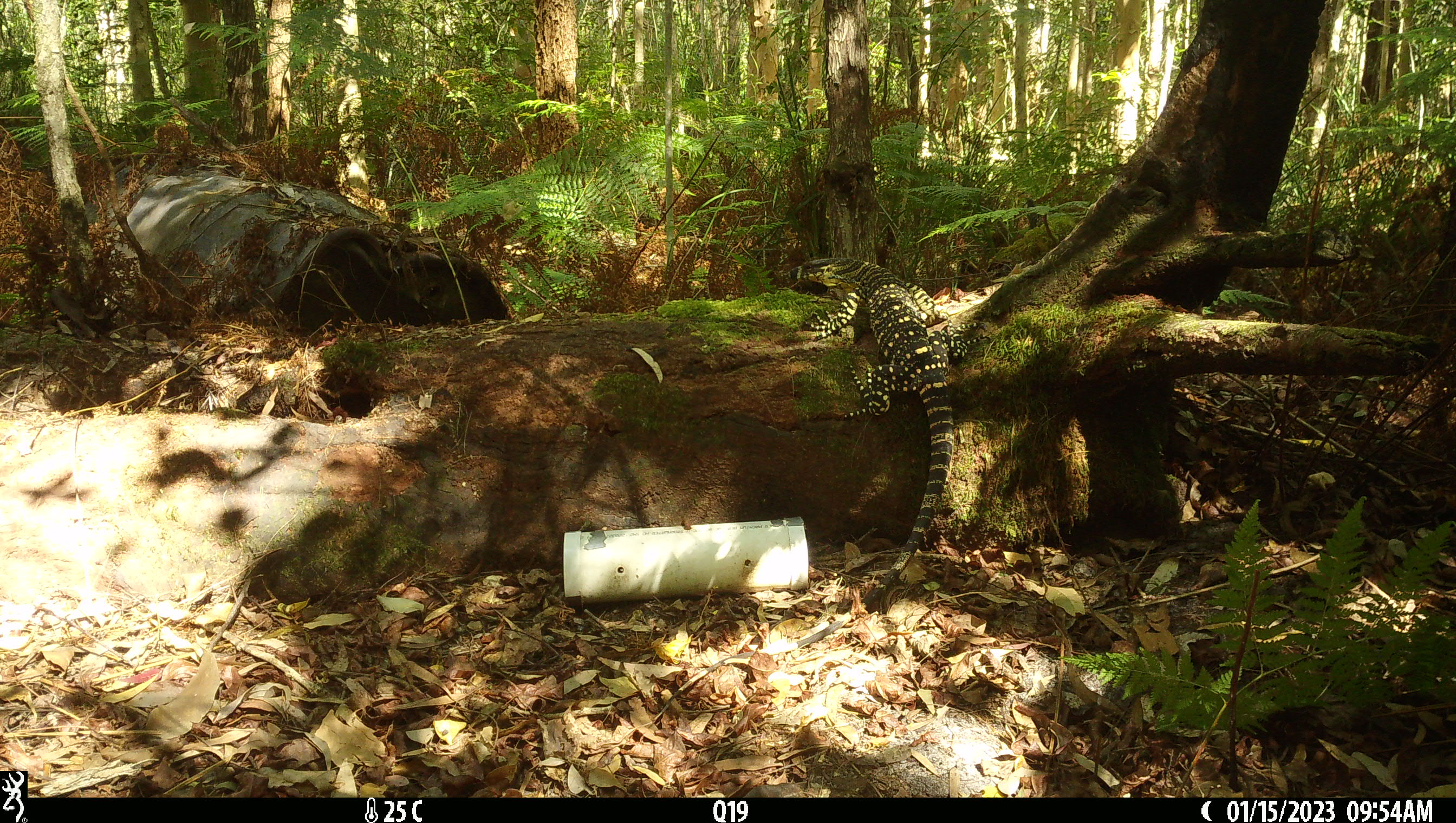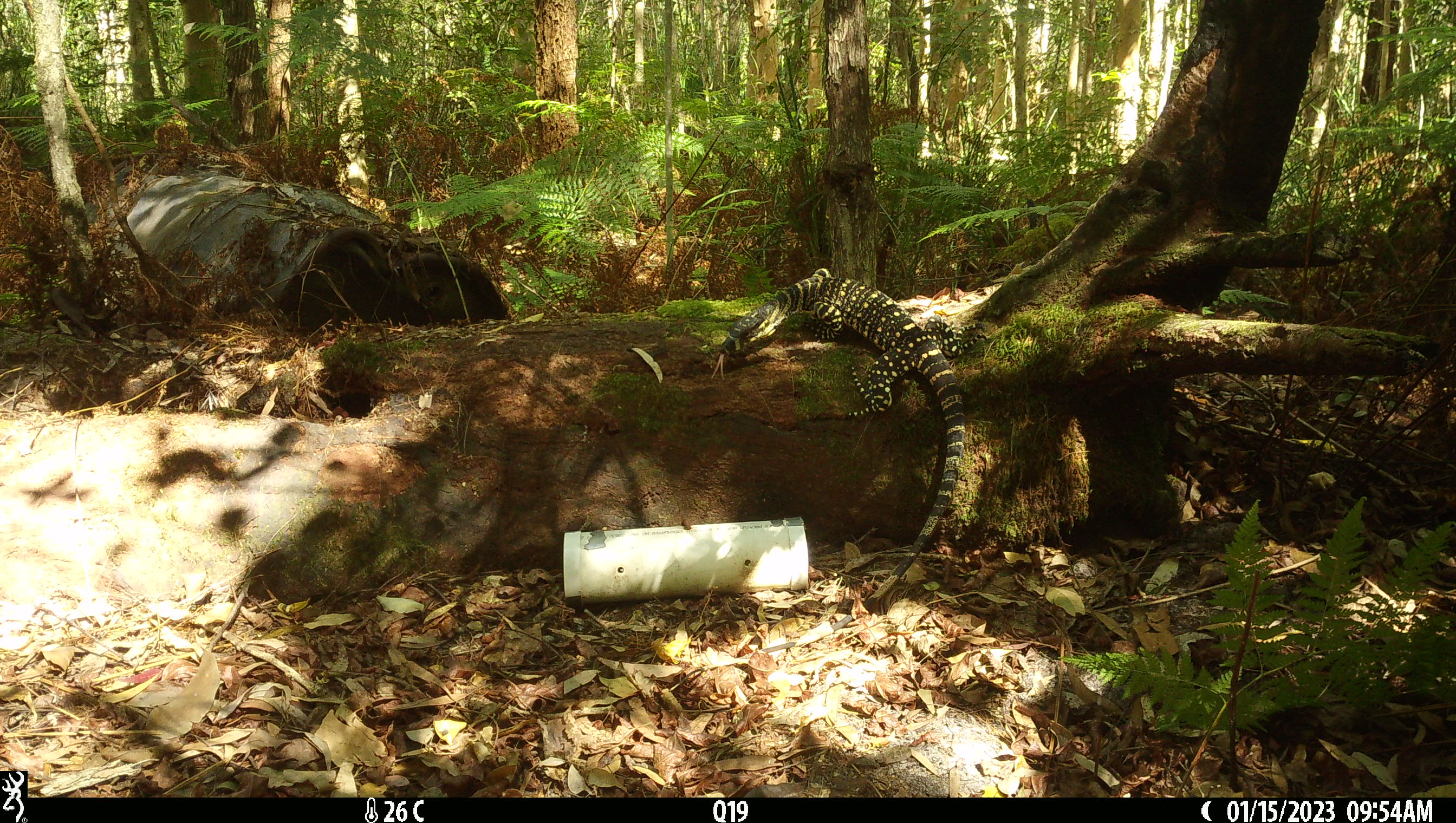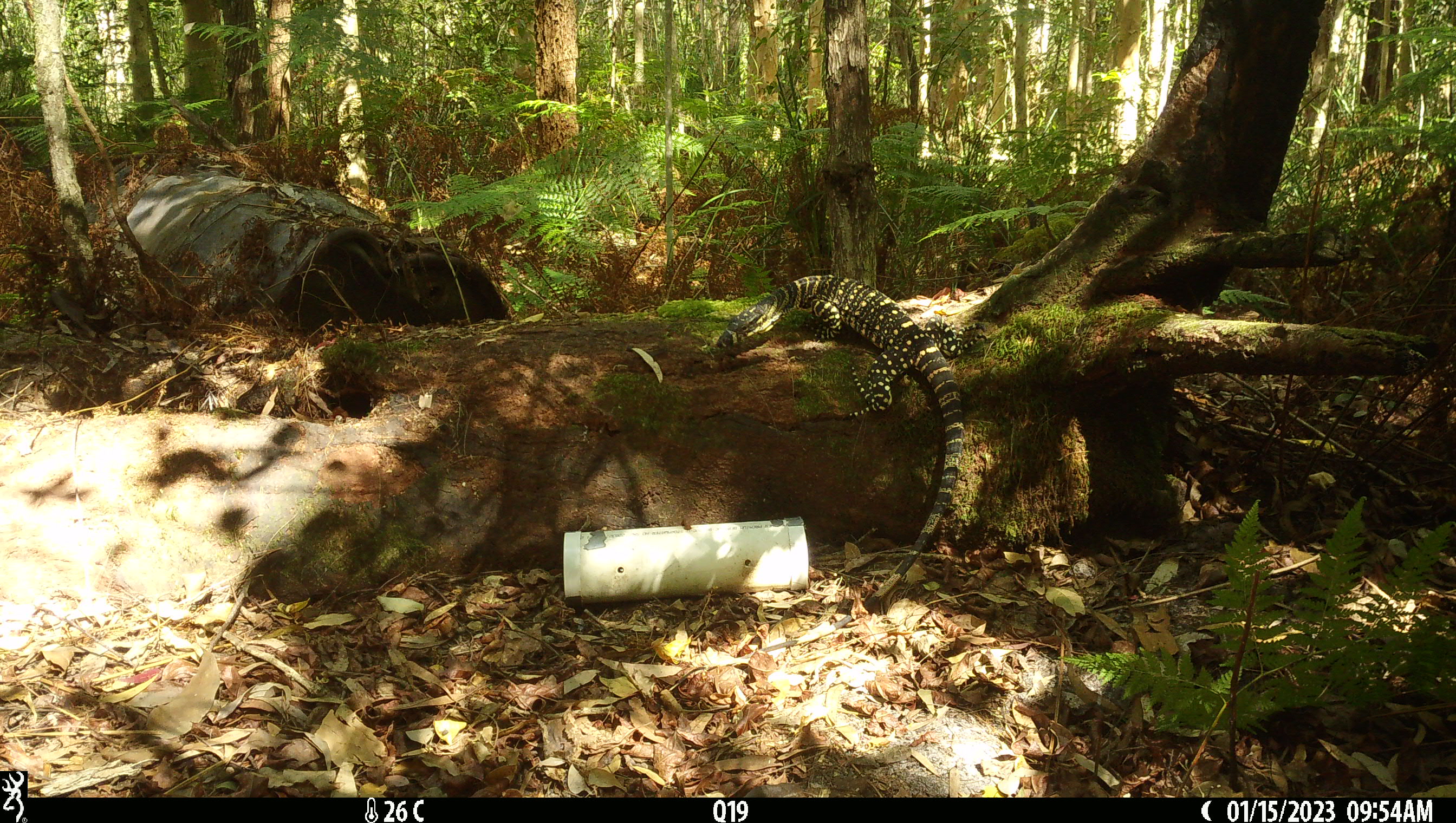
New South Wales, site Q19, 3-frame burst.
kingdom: Animalia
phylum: Chordata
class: Reptilia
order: Squamata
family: Varanidae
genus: Varanus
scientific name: Varanus varius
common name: lace monitor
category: goanna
Goanna (lace monitor) (Varanus varius).